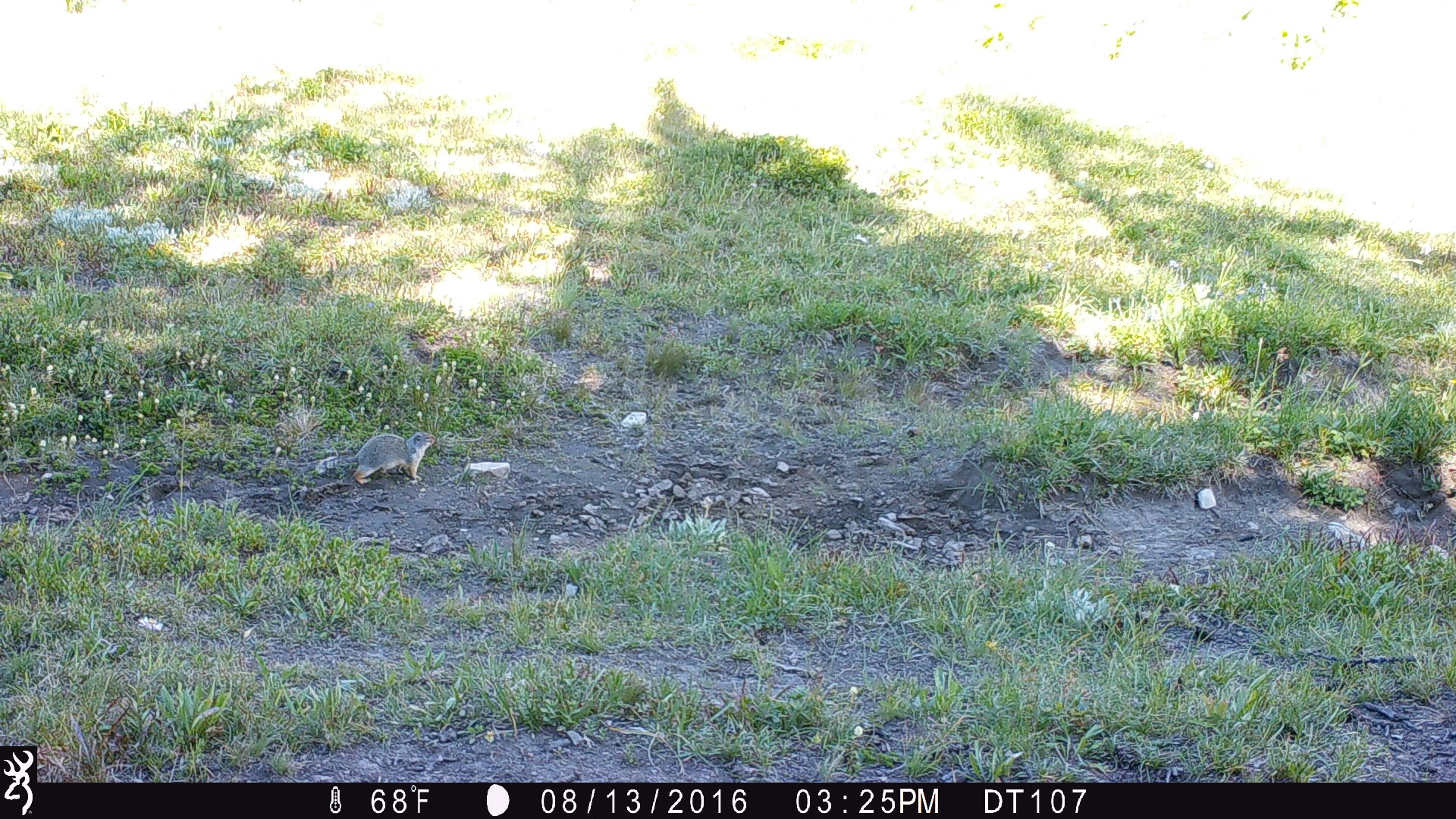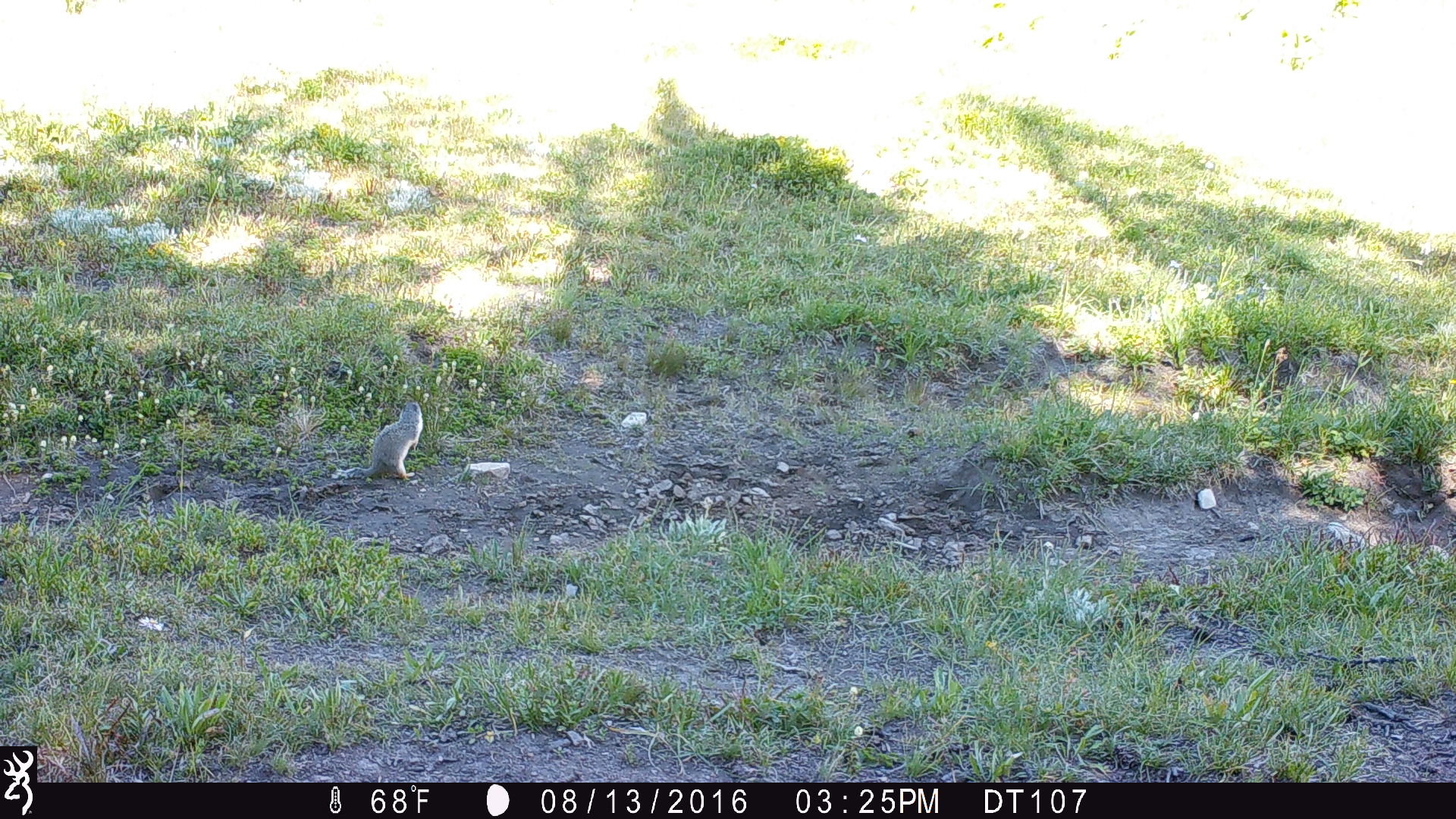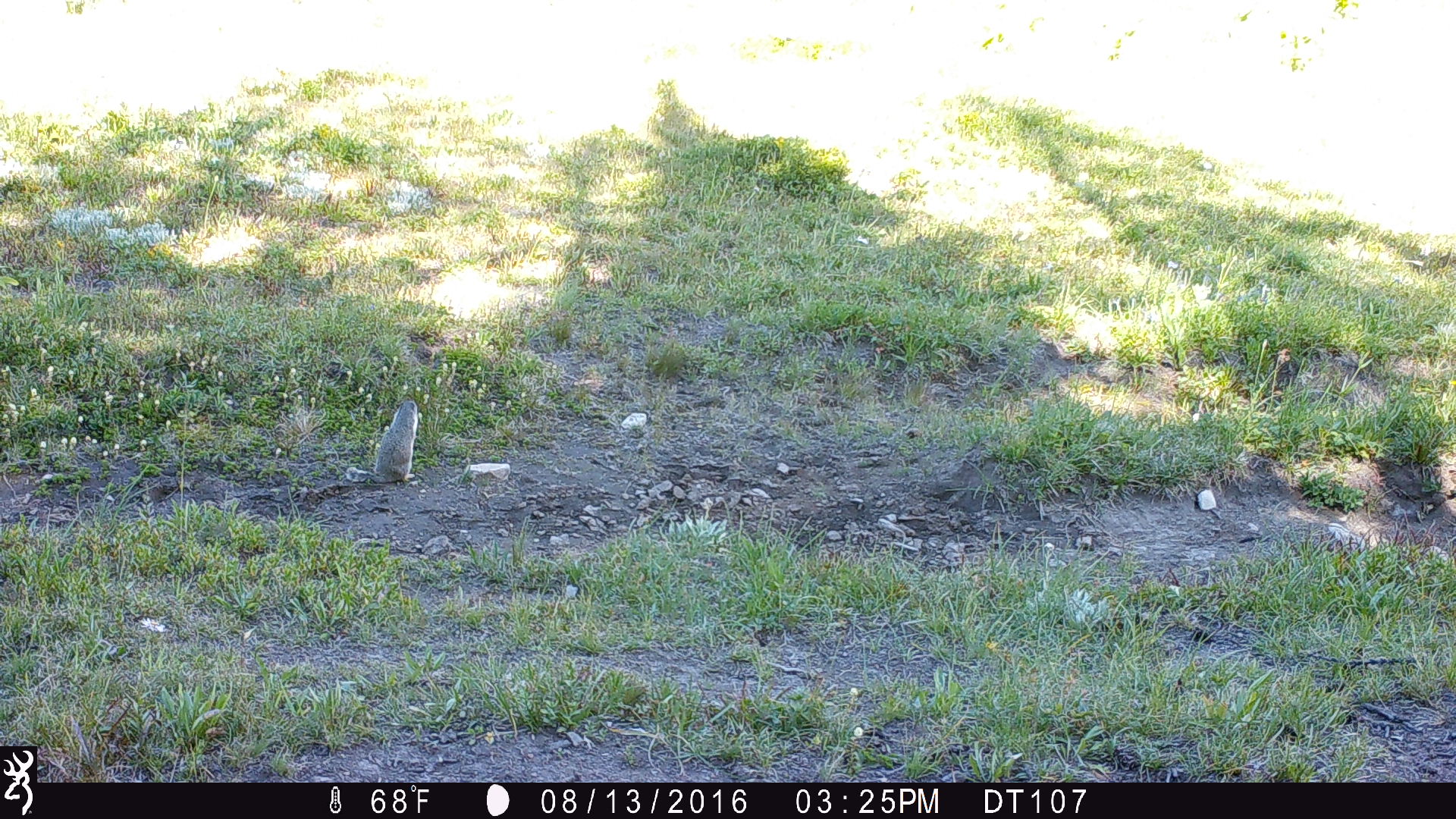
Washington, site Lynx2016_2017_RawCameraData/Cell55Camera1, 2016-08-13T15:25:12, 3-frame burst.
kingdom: Animalia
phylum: Chordata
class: Mammalia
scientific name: Mammalia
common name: small mammal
Small mammal (Mammalia). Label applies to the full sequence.